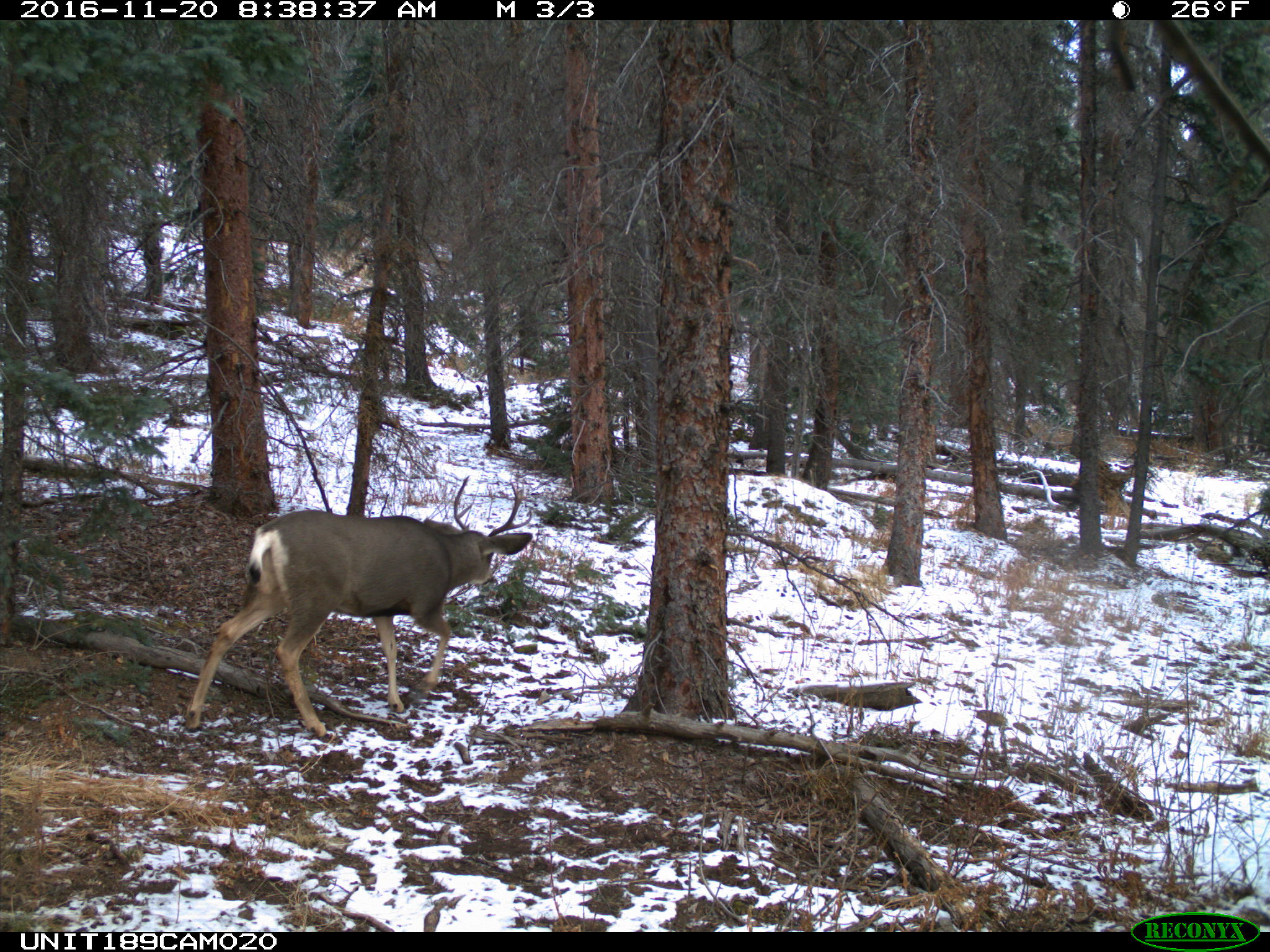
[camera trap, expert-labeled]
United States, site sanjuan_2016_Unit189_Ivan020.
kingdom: Animalia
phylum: Chordata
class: Mammalia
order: Artiodactyla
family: Cervidae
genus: Odocoileus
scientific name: Odocoileus hemionus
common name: mule deer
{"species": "Odocoileus hemionus (mule deer)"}